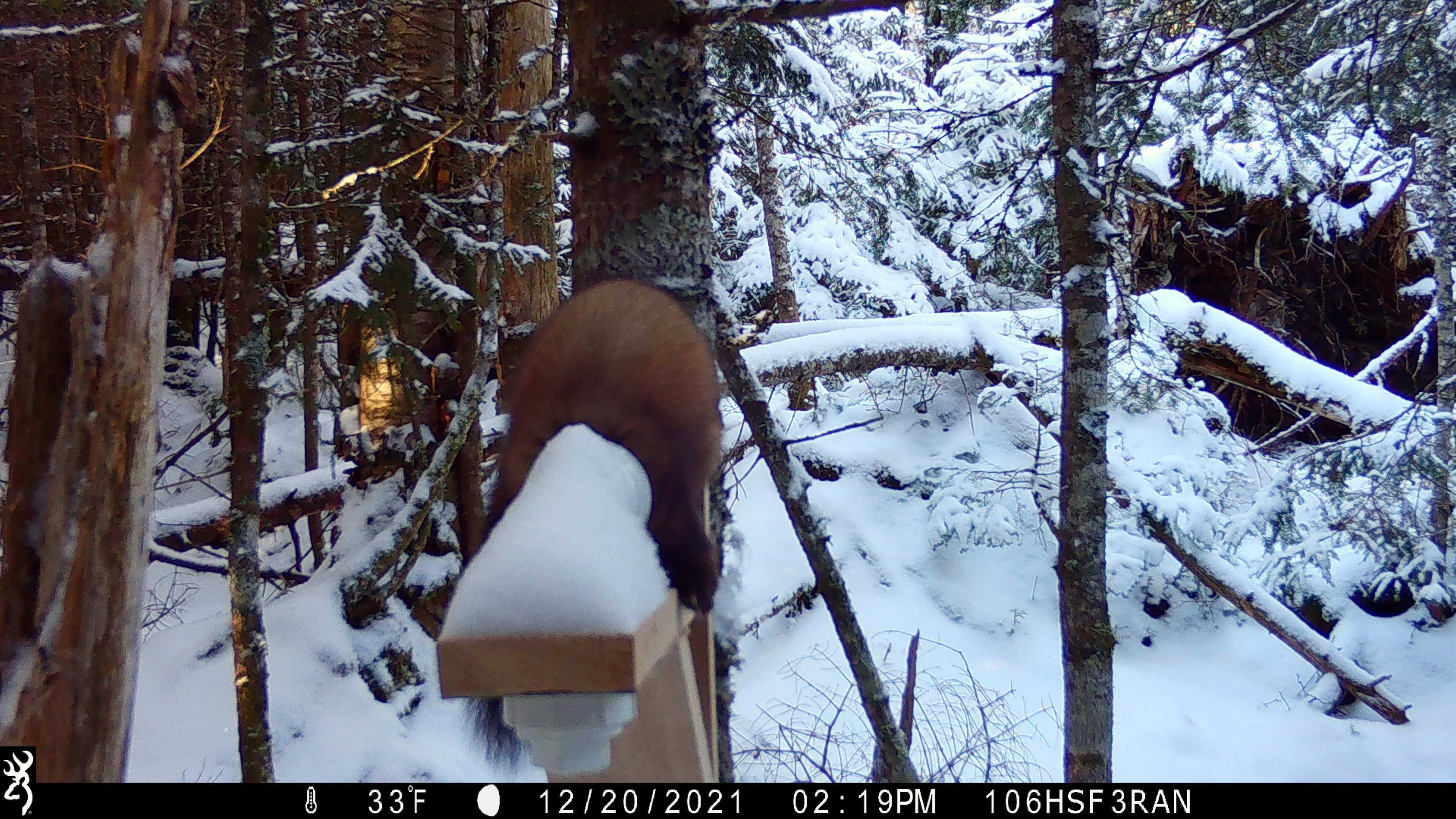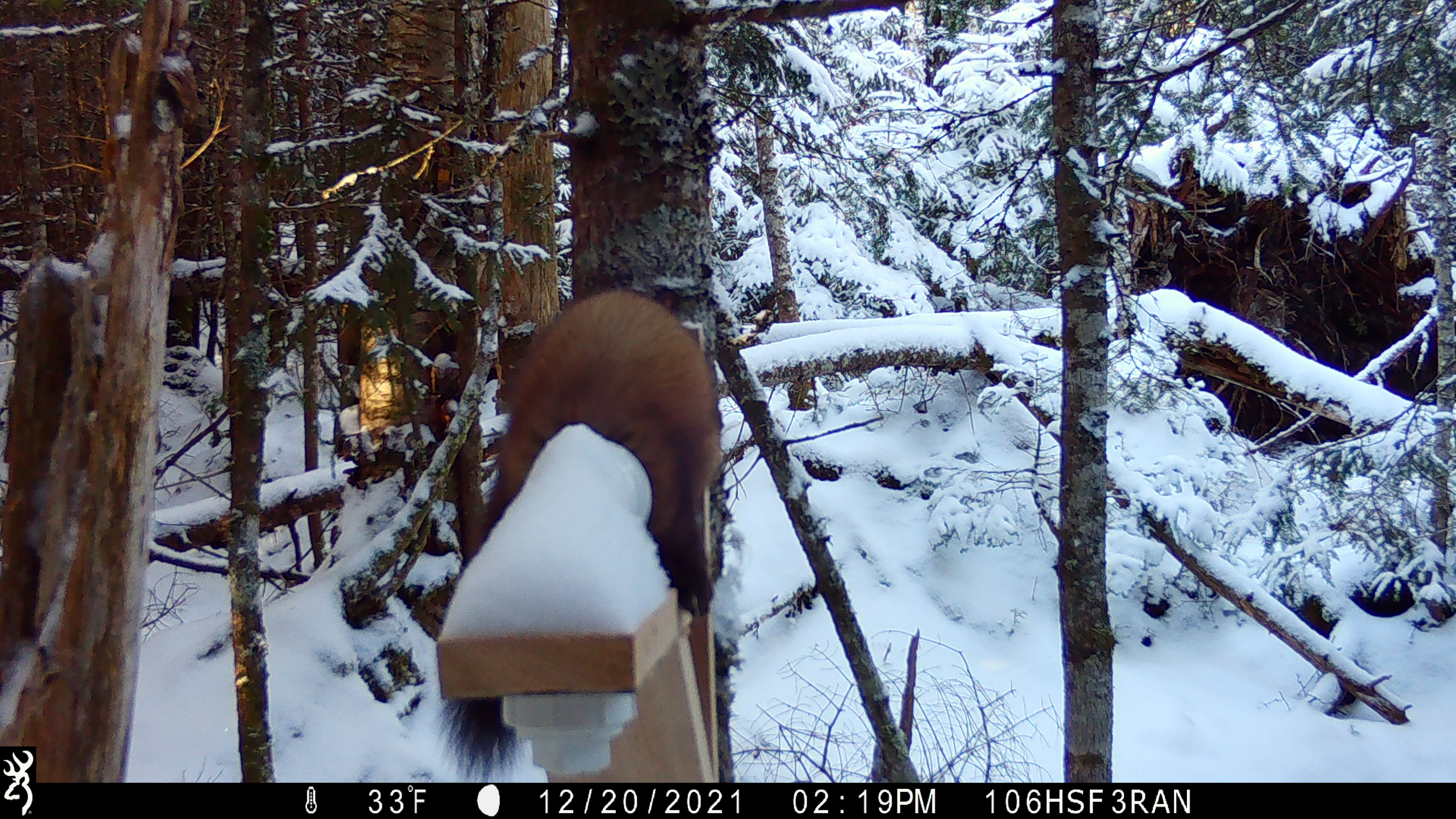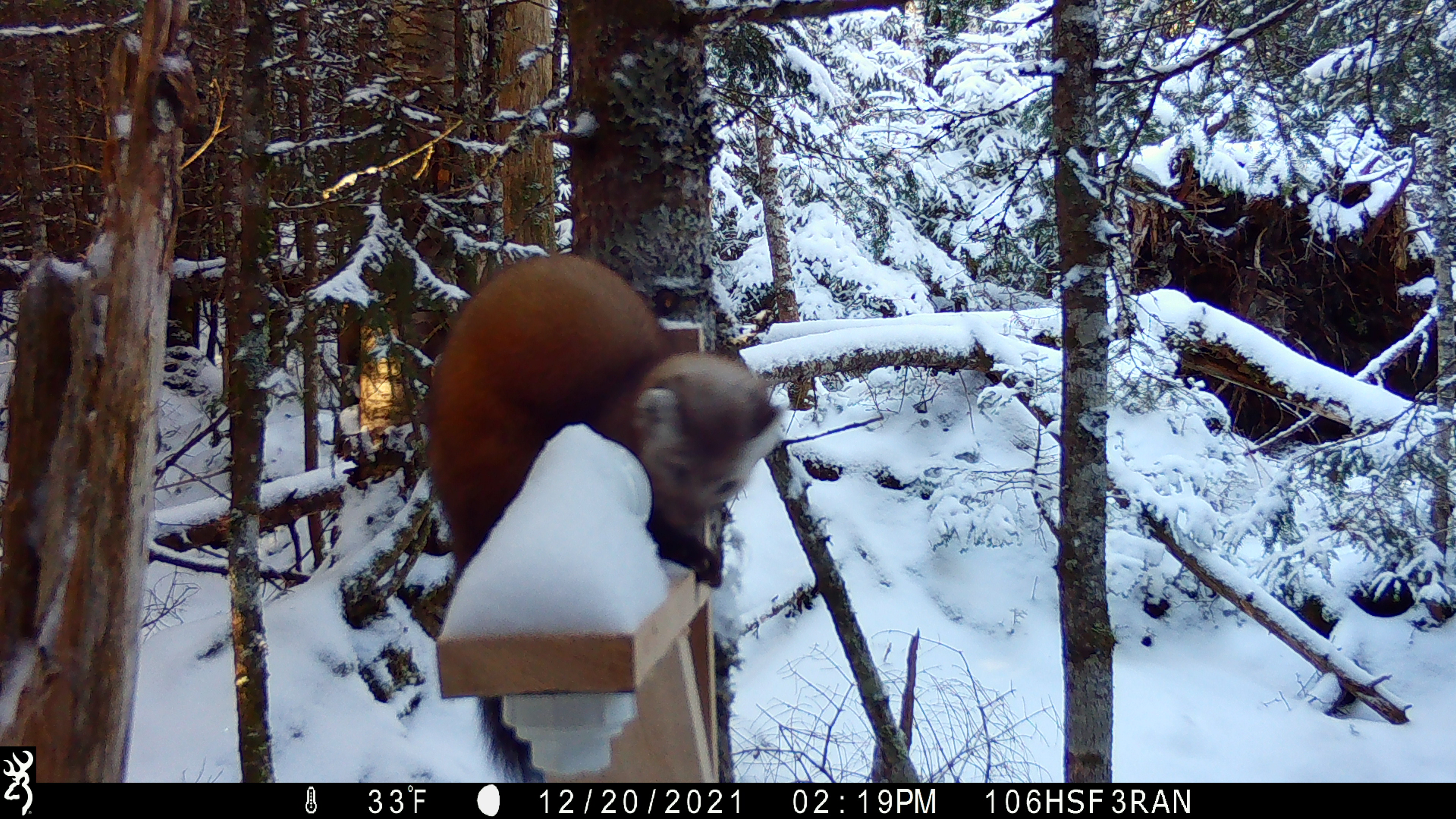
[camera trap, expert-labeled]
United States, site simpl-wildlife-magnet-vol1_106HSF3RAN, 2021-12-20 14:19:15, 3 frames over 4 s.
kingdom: Animalia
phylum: Chordata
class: Mammalia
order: Carnivora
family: Mustelidae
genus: Martes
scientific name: Martes americana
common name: american marten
American marten (Martes americana).